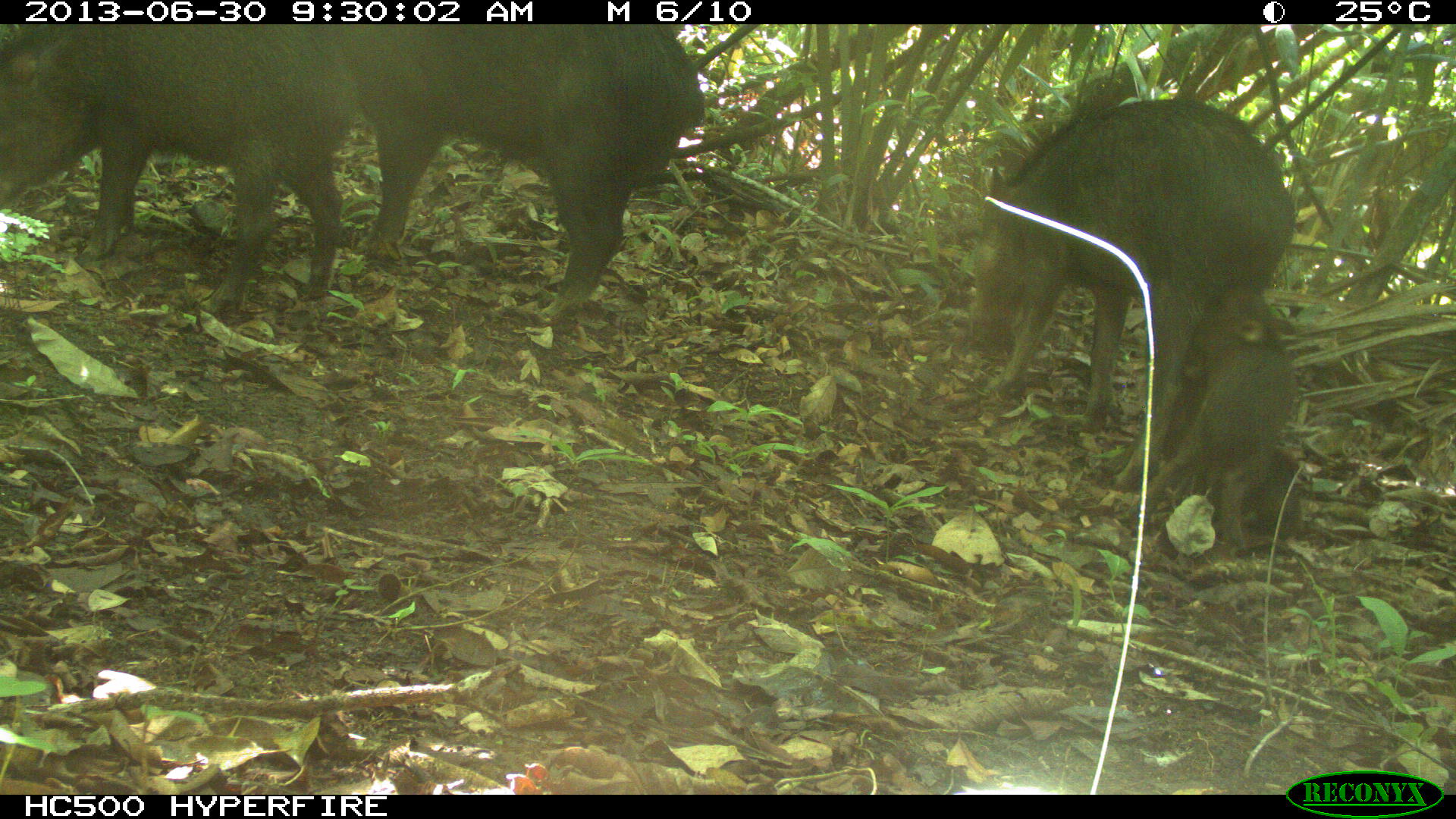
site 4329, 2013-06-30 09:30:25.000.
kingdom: Animalia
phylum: Chordata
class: Mammalia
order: Artiodactyla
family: Tayassuidae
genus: Tayassu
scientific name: Tayassu pecari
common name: white-lipped peccary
Tayassu pecari (white-lipped peccary), count 5.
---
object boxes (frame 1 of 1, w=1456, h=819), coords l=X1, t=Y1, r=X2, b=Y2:
tayassu pecari: l=964, t=98, r=1294, b=490; l=3, t=20, r=381, b=317; l=346, t=25, r=699, b=326; l=1129, t=278, r=1305, b=554